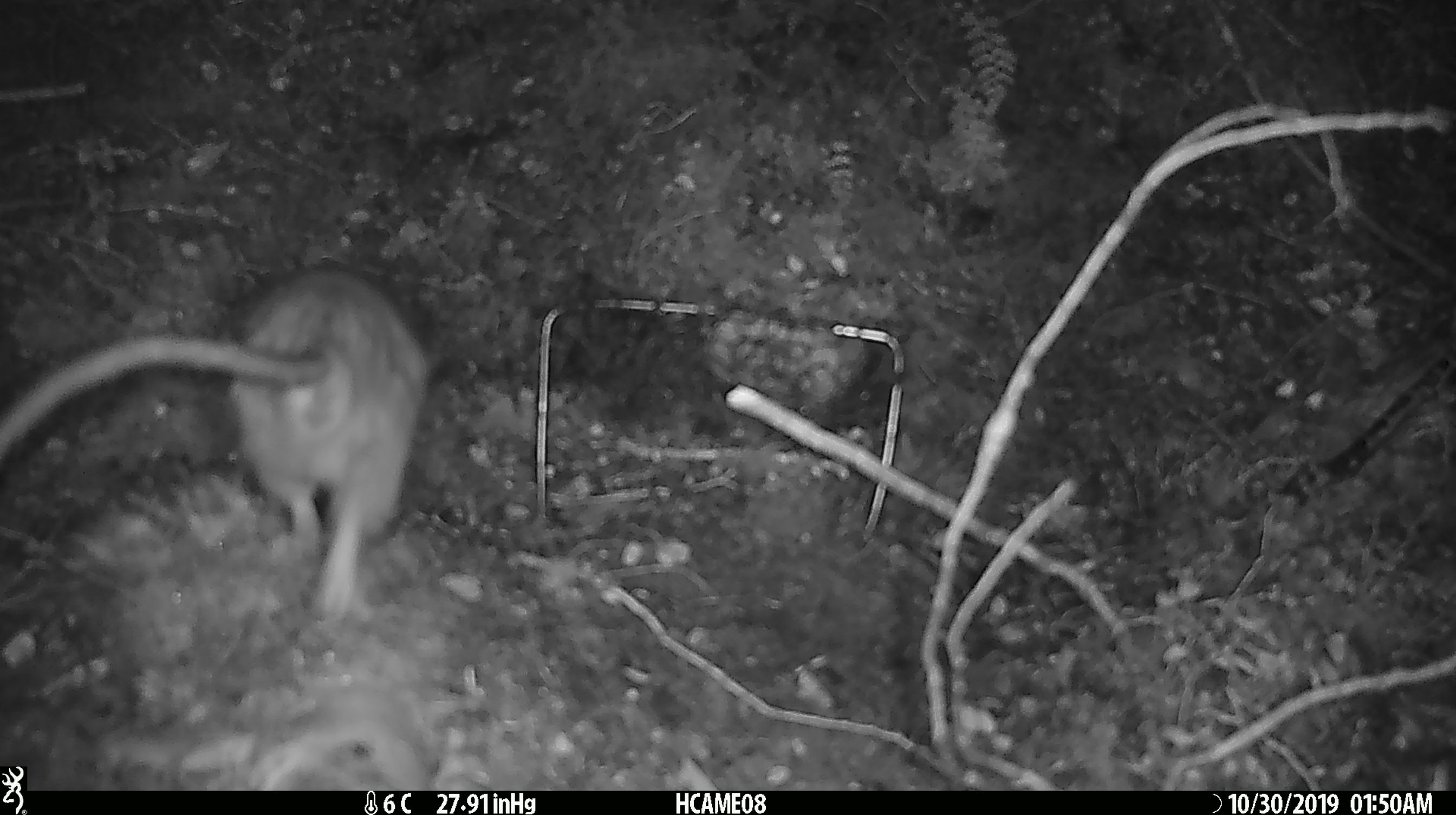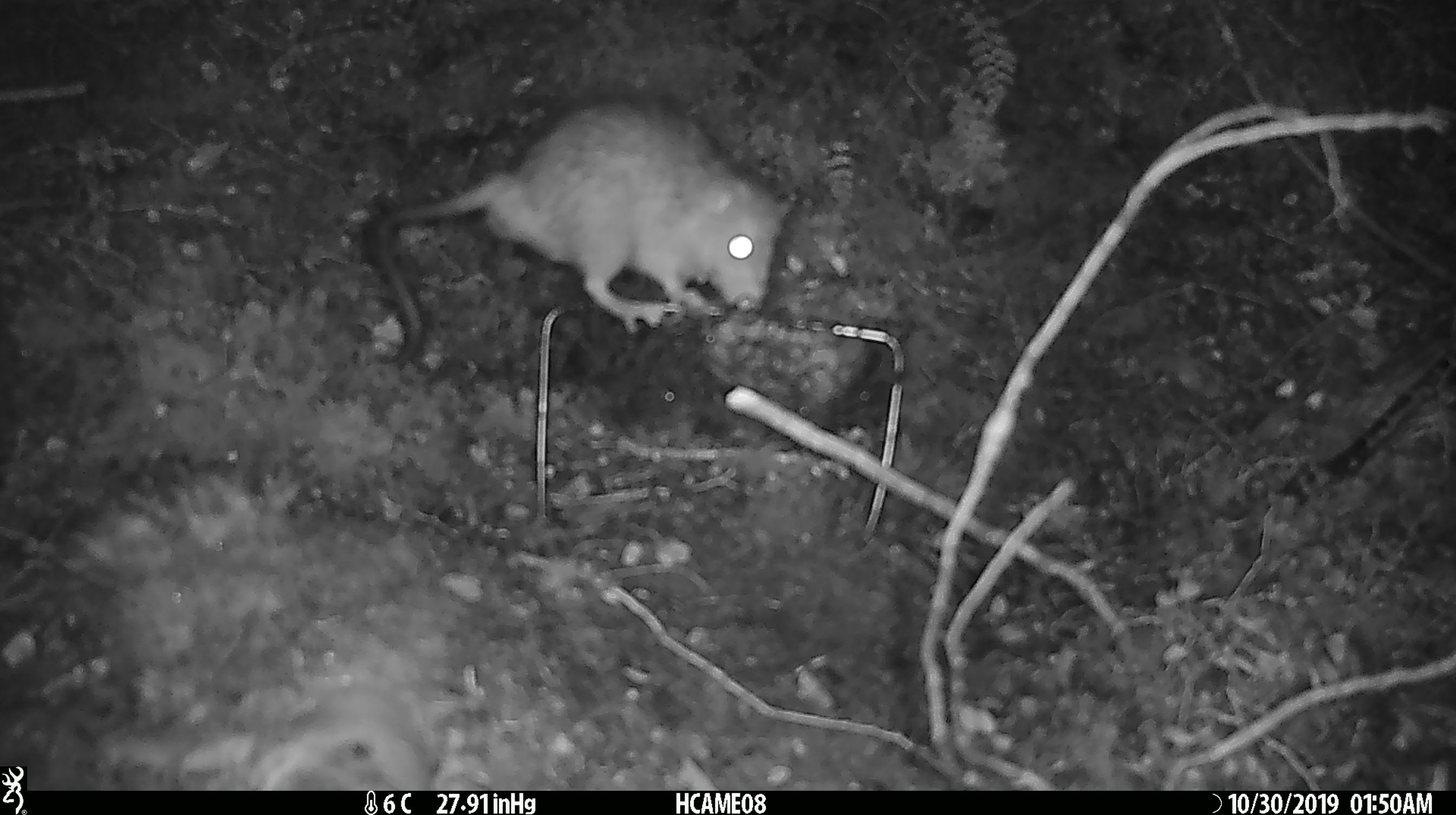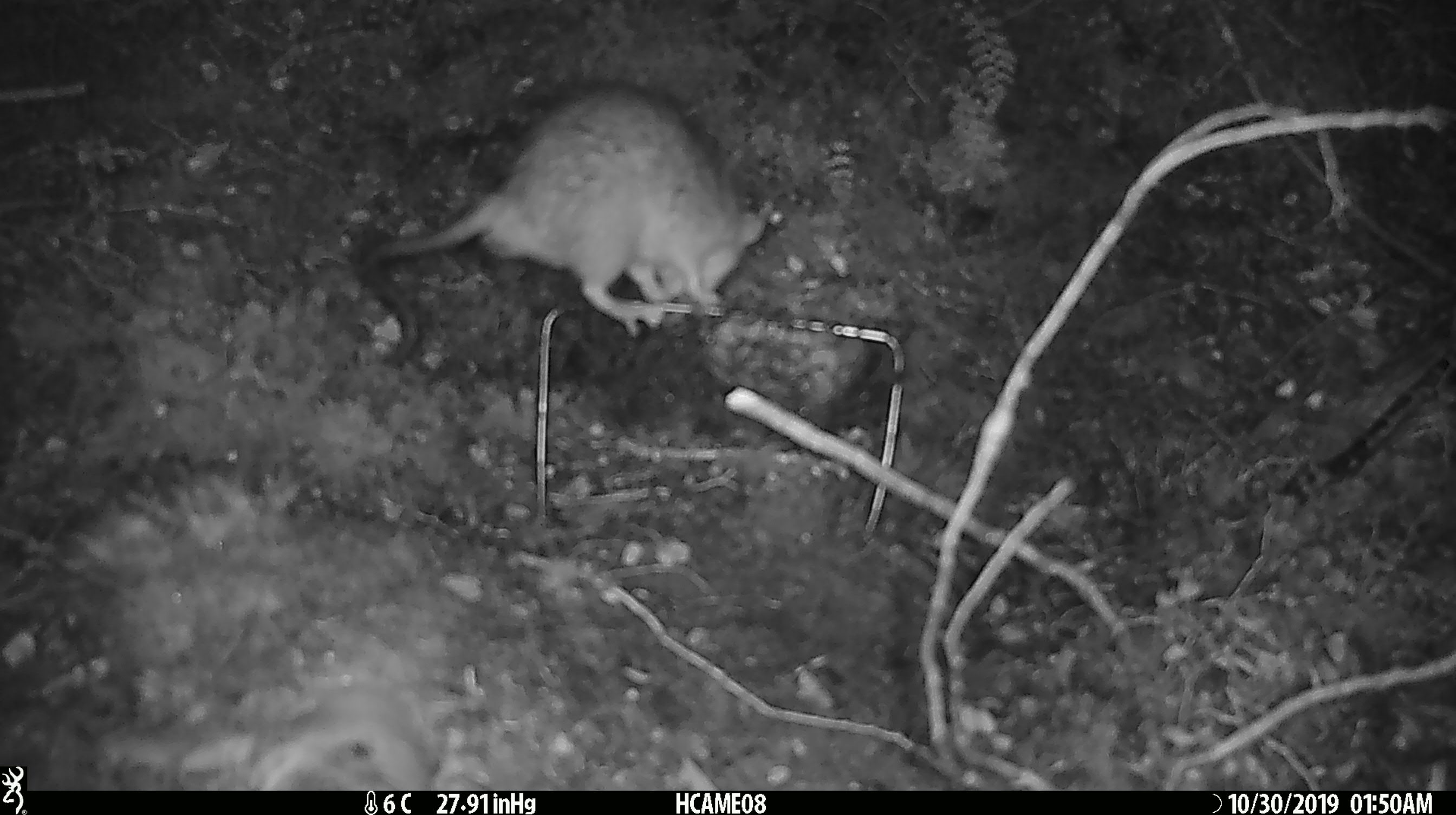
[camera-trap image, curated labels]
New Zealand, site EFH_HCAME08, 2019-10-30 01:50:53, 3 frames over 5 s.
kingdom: Animalia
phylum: Chordata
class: Mammalia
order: Rodentia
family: Muridae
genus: Rattus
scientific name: Rattus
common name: rat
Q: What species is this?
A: Rat (Rattus).